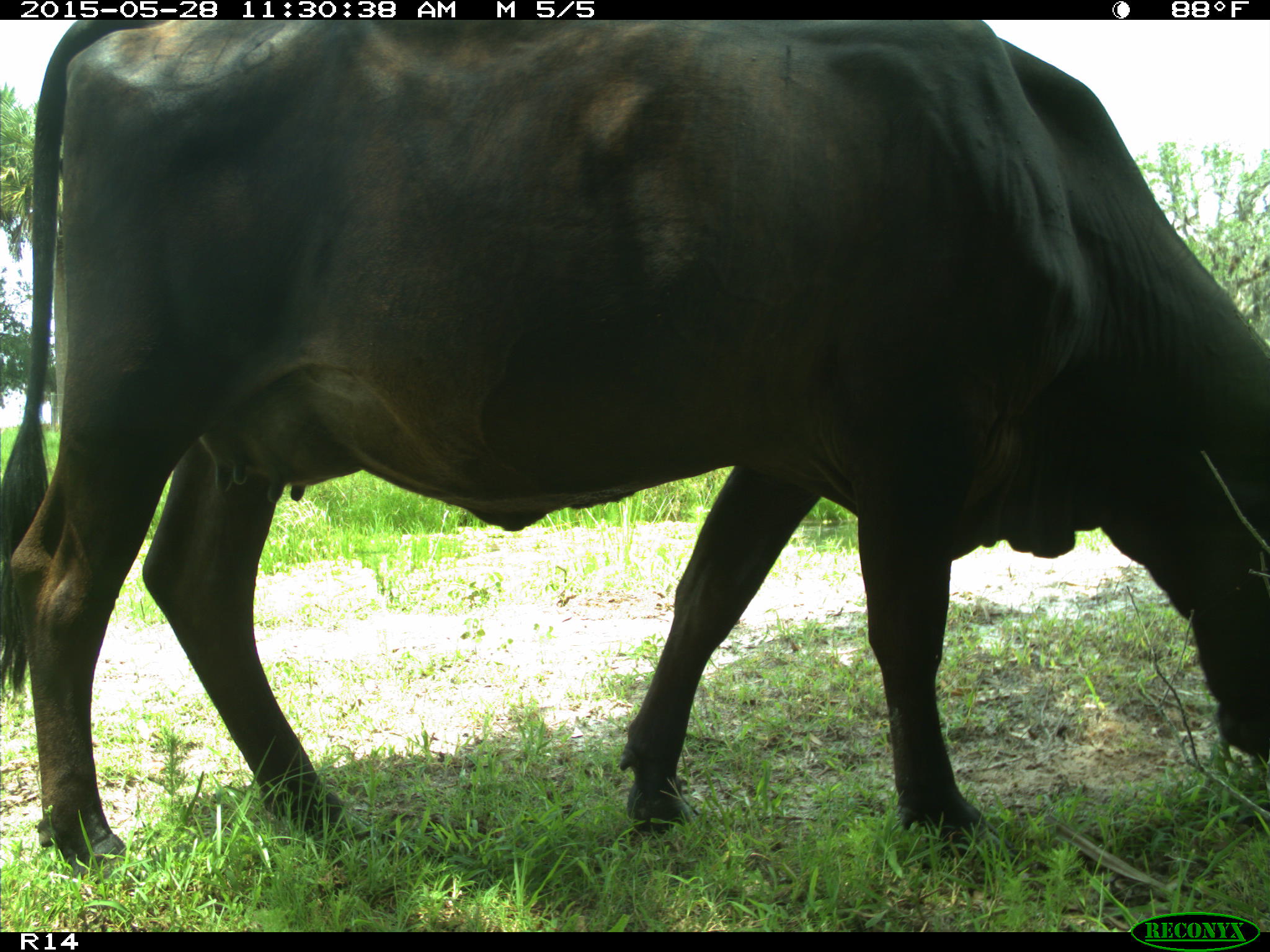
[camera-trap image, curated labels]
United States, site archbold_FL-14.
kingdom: Animalia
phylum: Chordata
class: Mammalia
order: Artiodactyla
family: Bovidae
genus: Bos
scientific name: Bos taurus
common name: domestic cow